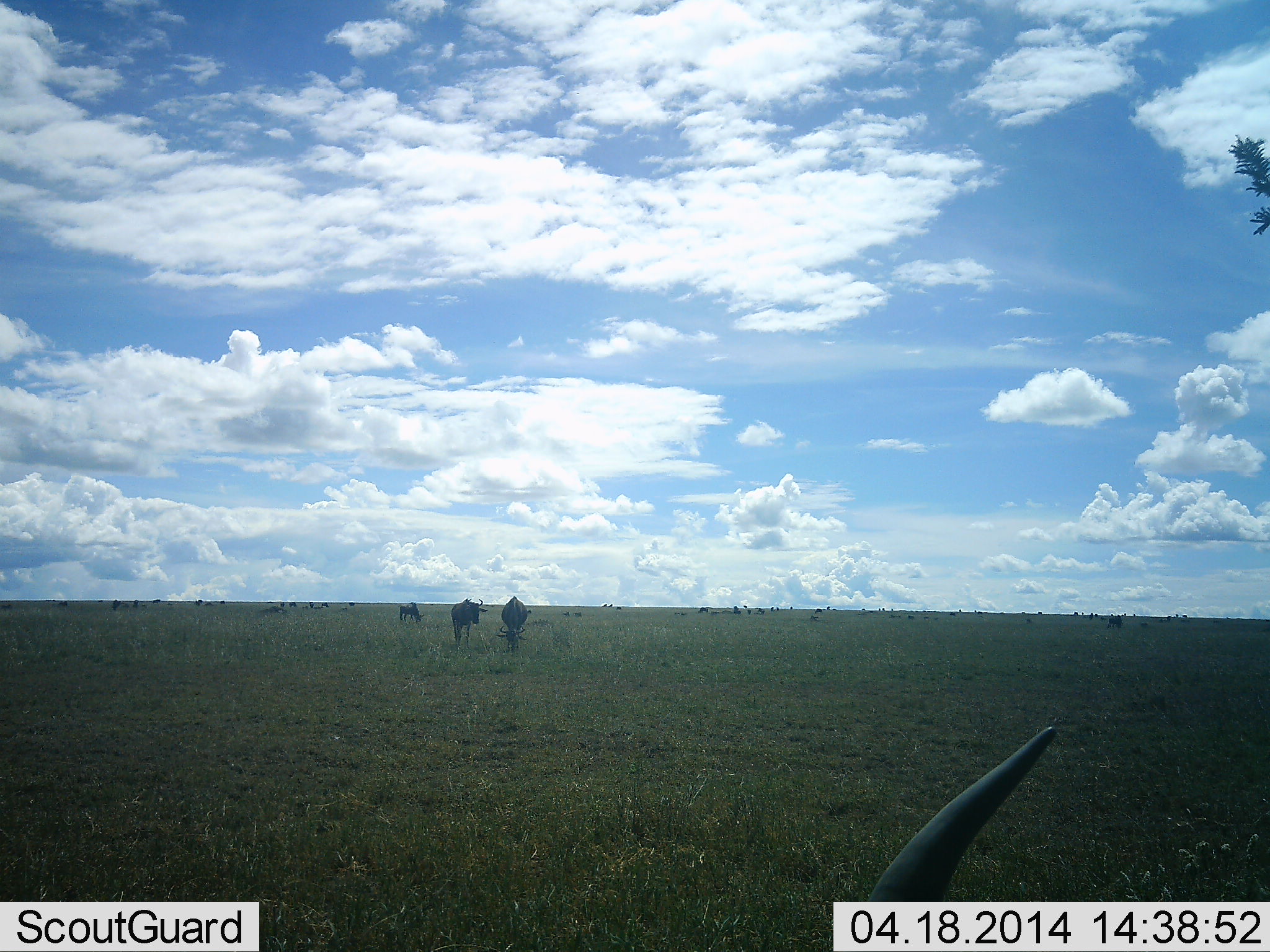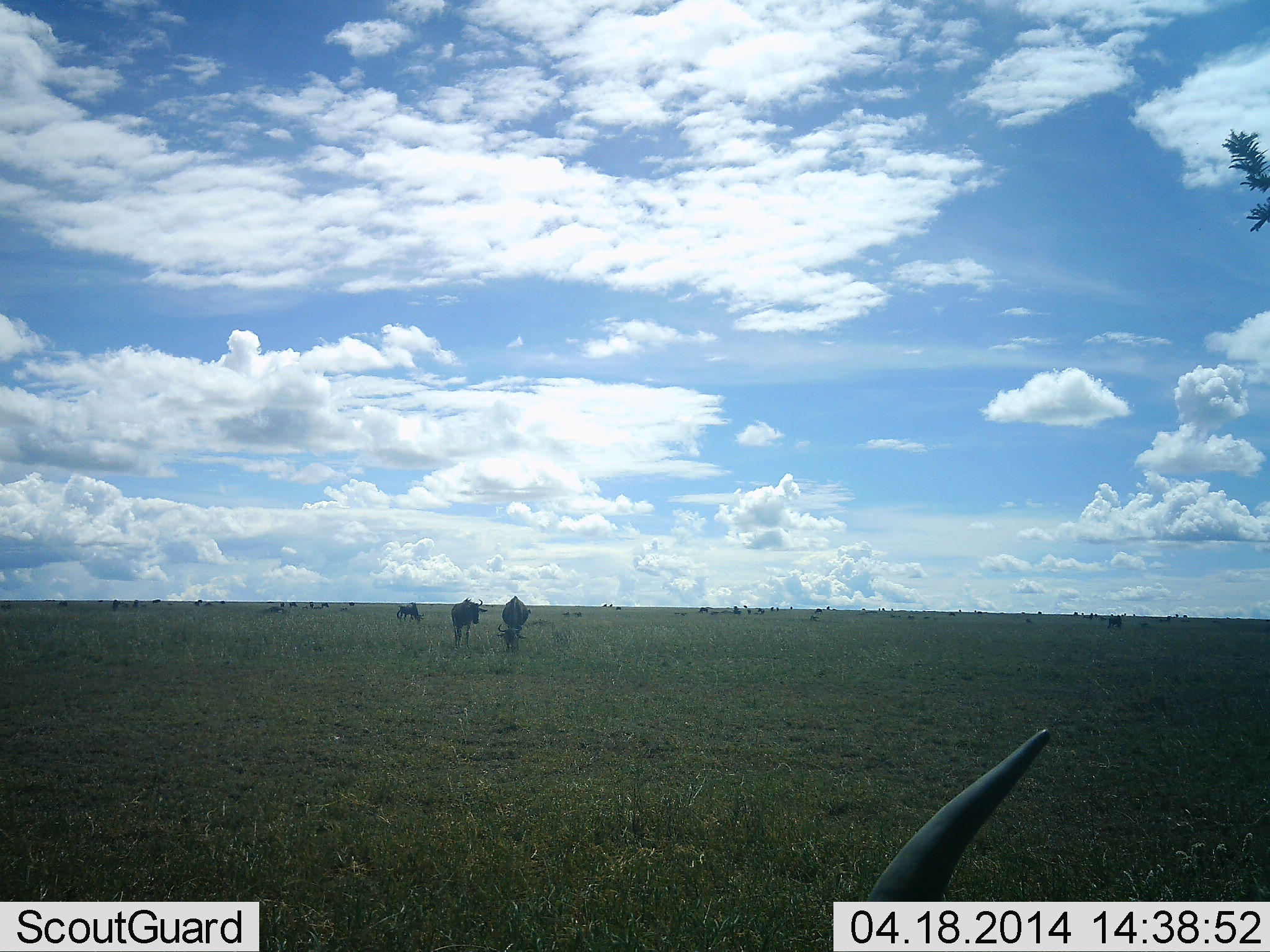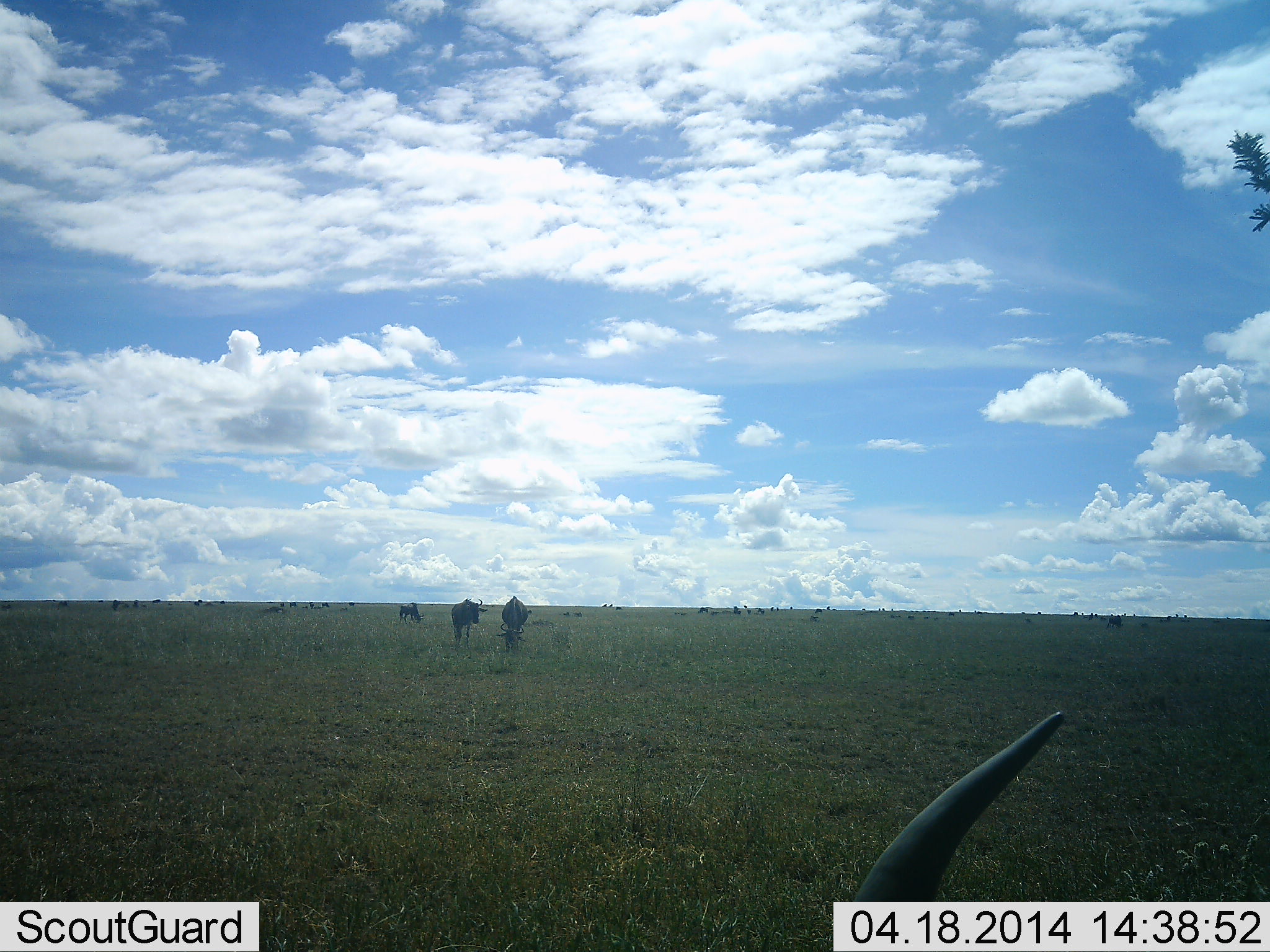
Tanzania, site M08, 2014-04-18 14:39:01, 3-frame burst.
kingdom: Animalia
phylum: Chordata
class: Mammalia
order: Artiodactyla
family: Bovidae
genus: Connochaetes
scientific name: Connochaetes taurinus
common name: blue wildebeest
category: wildebeest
Wildebeest (blue wildebeest) (Connochaetes taurinus), count 11-50. Behavior (volunteer vote fractions): standing 50%, resting 60%, moving 30%, interacting 10%. Young present (vote fraction): 0%. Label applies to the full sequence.